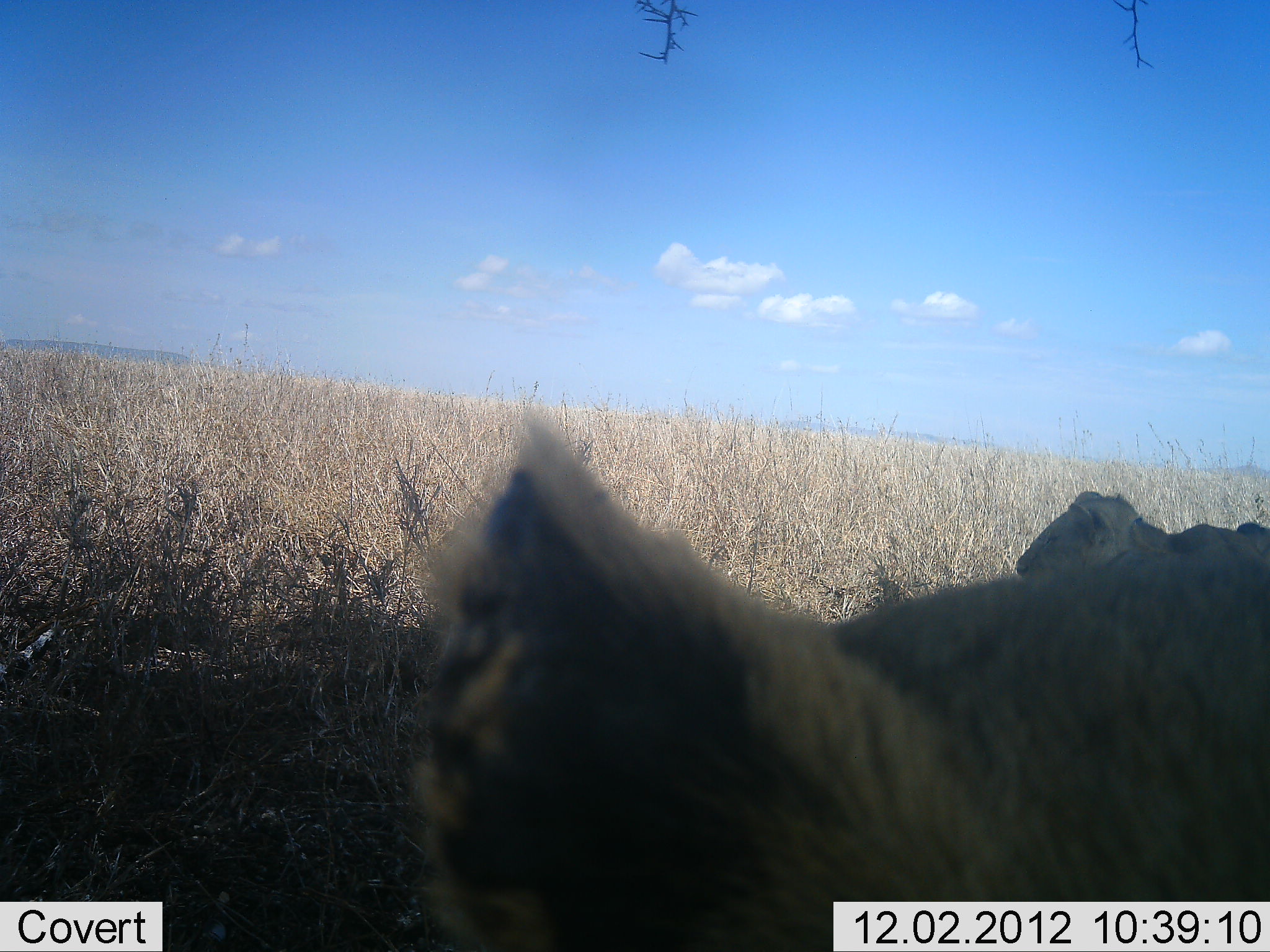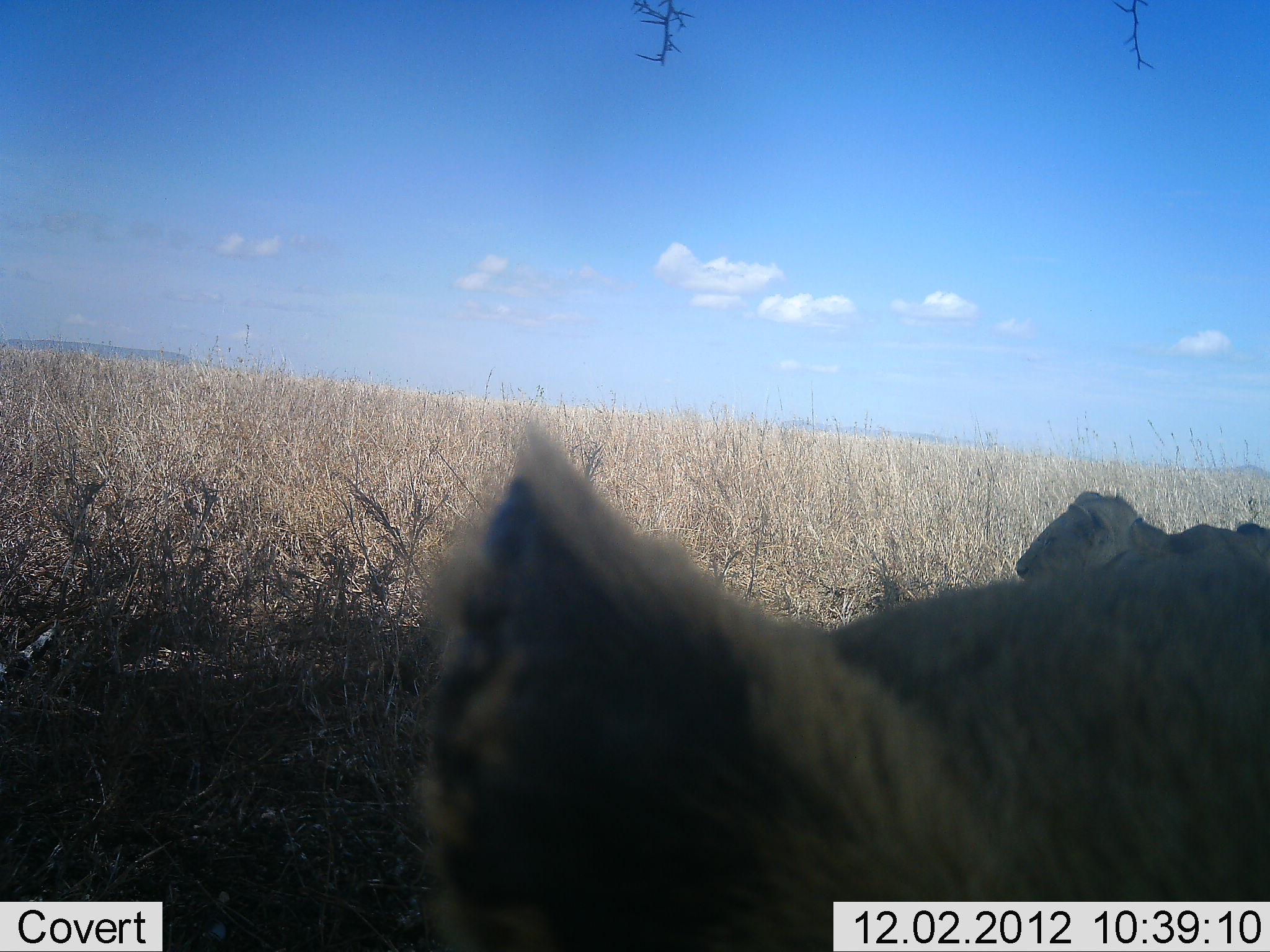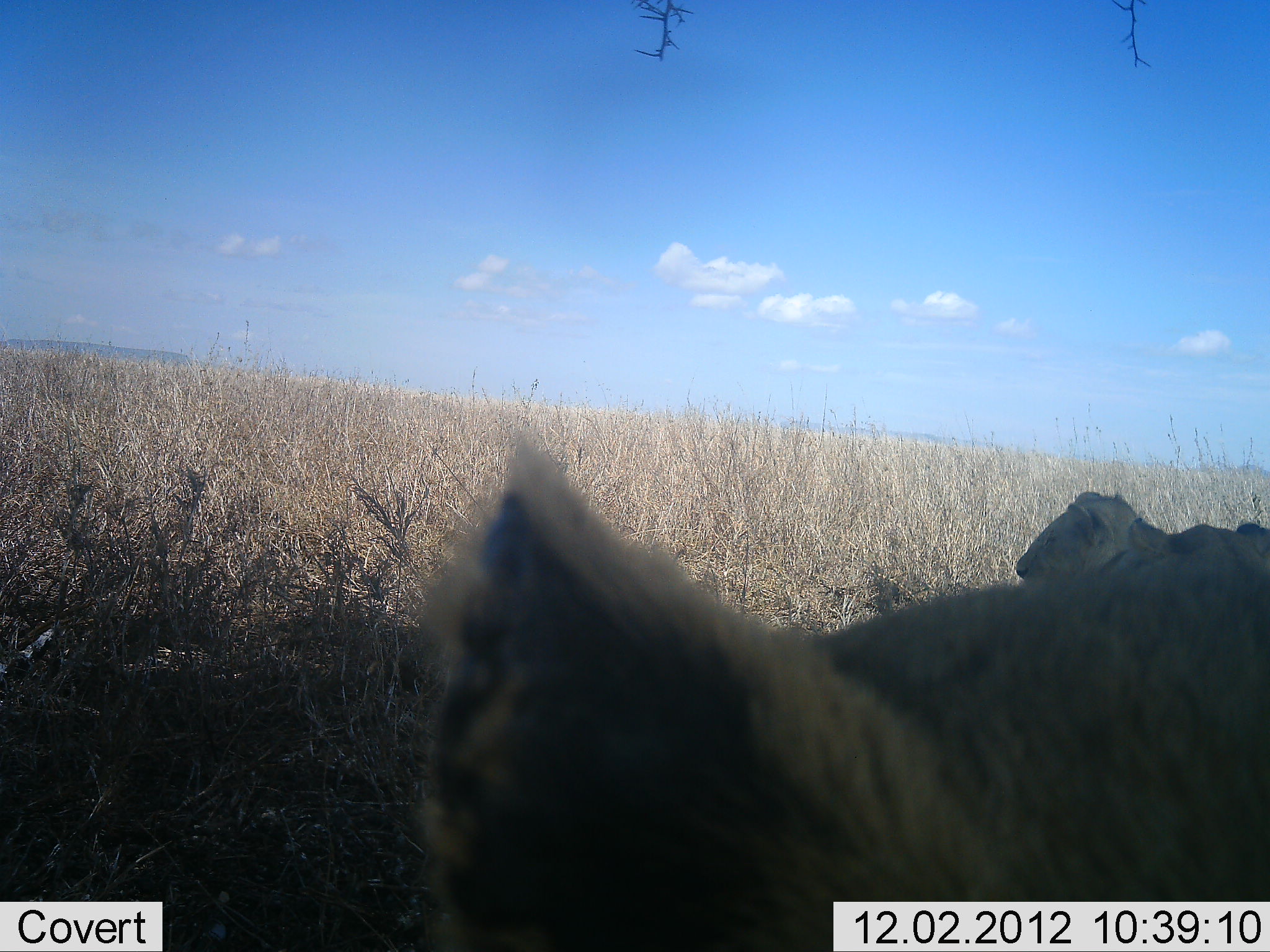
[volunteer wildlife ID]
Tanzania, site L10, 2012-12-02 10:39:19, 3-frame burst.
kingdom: Animalia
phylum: Chordata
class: Mammalia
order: Carnivora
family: Felidae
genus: Panthera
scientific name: Panthera leo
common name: lion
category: lionfemale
Lionfemale (lion) (Panthera leo), count 2. Behavior (volunteer vote fractions): standing 20%, resting 90%, moving 0%, interacting 0%. Young present (vote fraction): 0%. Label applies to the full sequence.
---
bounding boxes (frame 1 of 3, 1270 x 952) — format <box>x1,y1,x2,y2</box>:
animal: <box>408,414,1269,952</box>; <box>1014,491,1268,579</box>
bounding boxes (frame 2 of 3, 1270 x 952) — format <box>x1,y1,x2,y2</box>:
animal: <box>409,414,1270,952</box>; <box>1014,491,1268,579</box>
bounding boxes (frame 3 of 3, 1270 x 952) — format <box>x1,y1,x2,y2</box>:
animal: <box>414,425,1270,952</box>; <box>1014,491,1268,579</box>